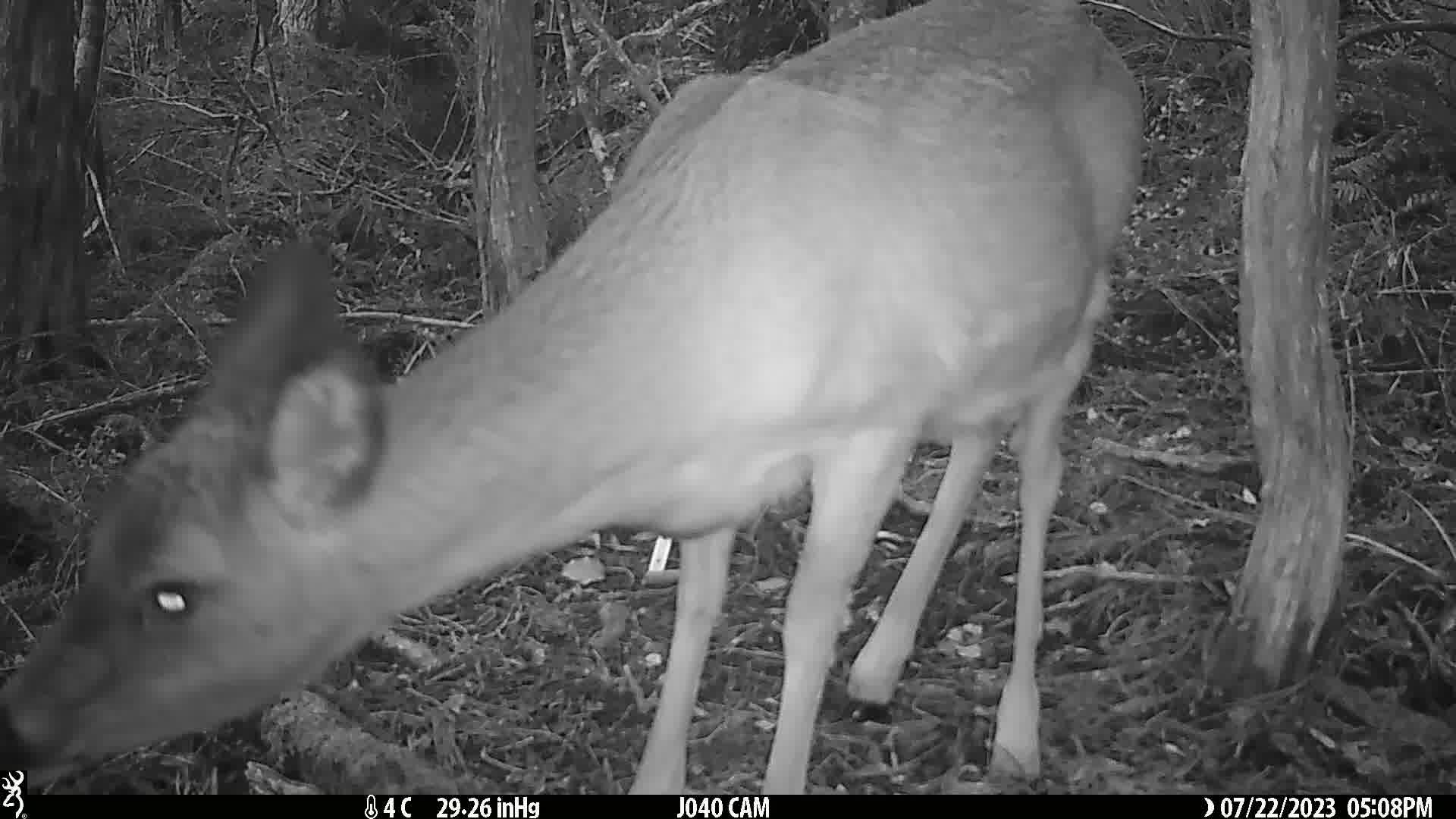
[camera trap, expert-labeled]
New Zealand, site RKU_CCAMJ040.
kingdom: Animalia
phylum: Chordata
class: Mammalia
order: Artiodactyla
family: Cervidae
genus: Odocoileus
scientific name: Odocoileus virginianus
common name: white-tailed deer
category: white tailed deer